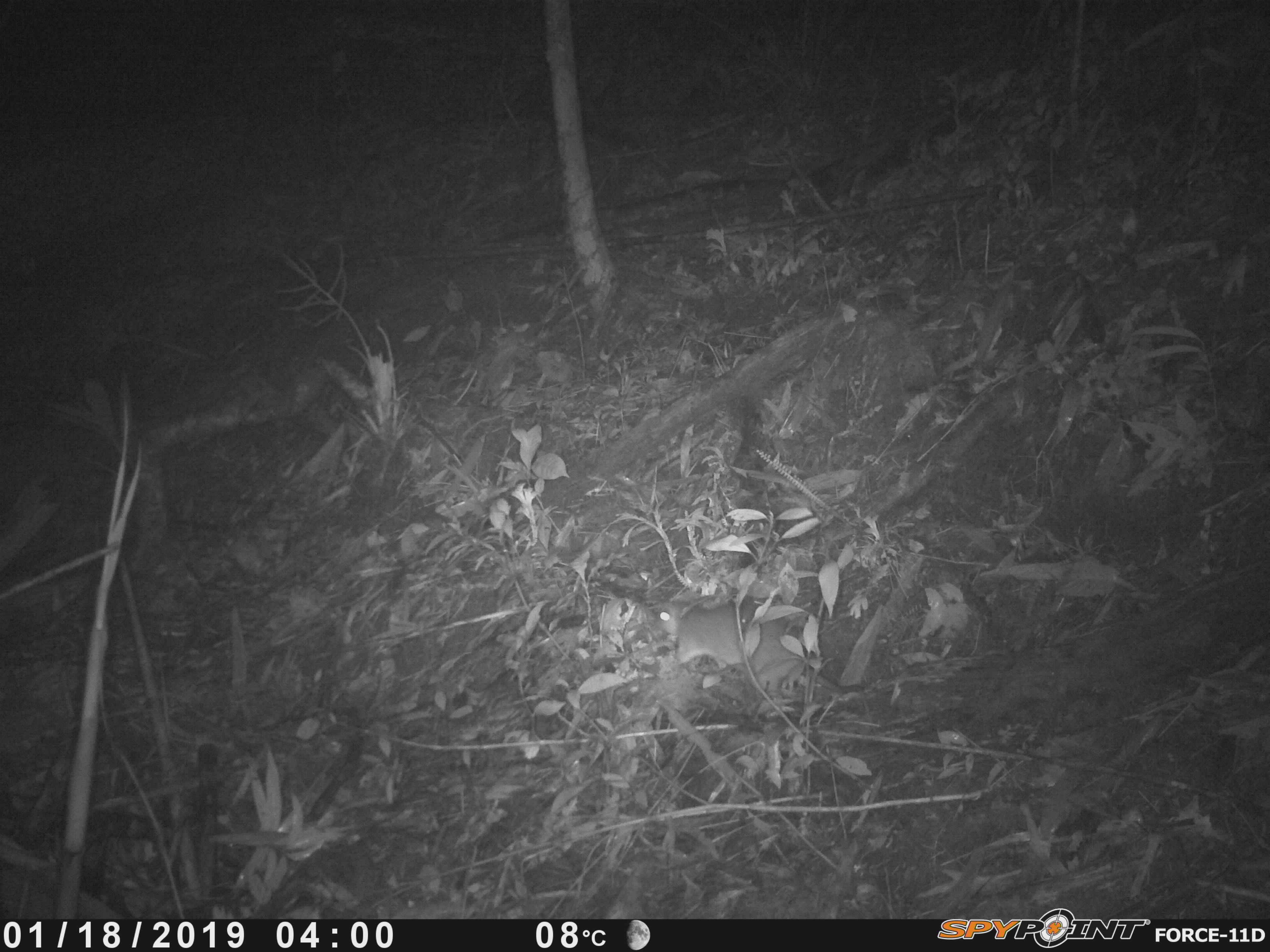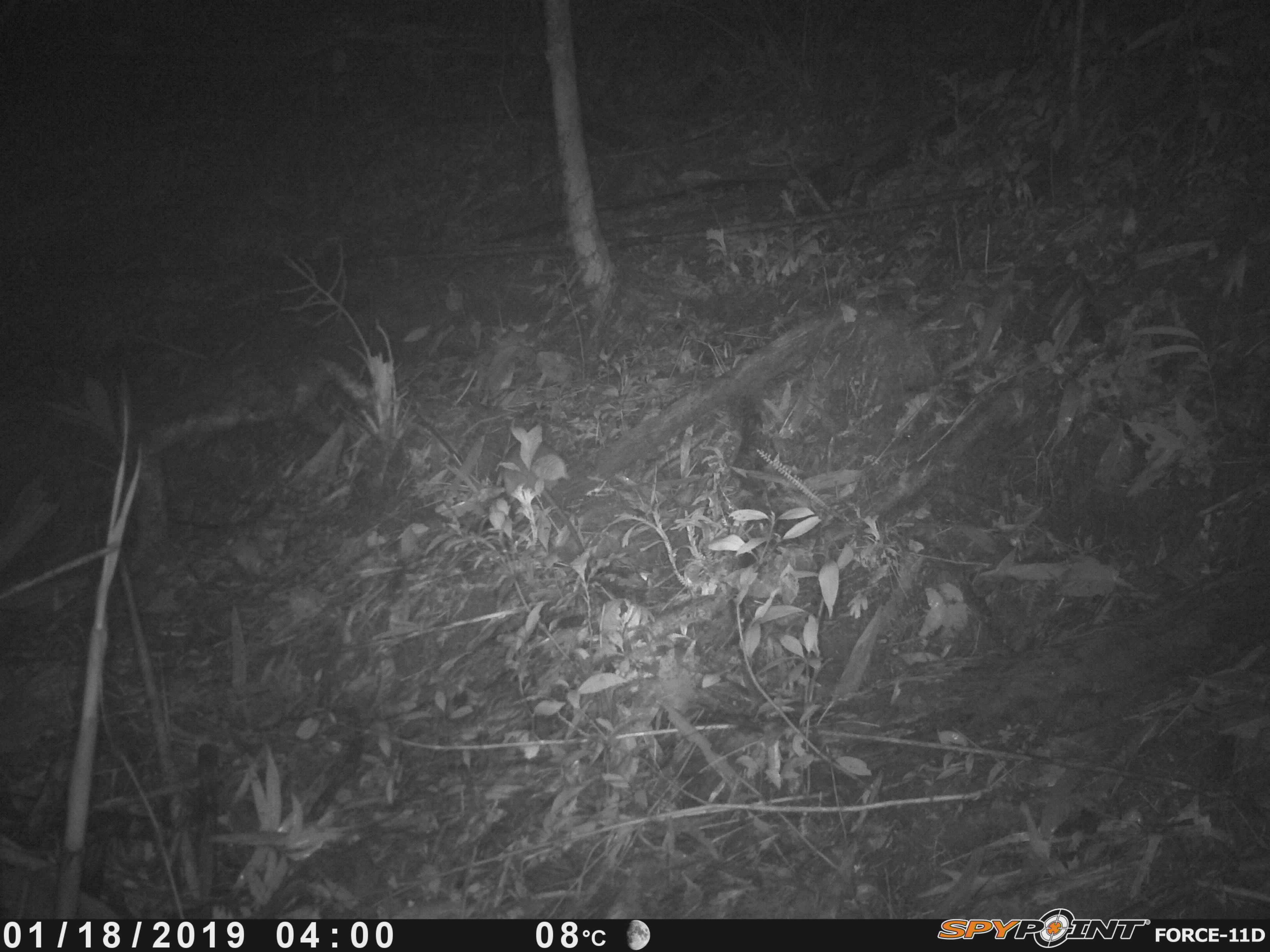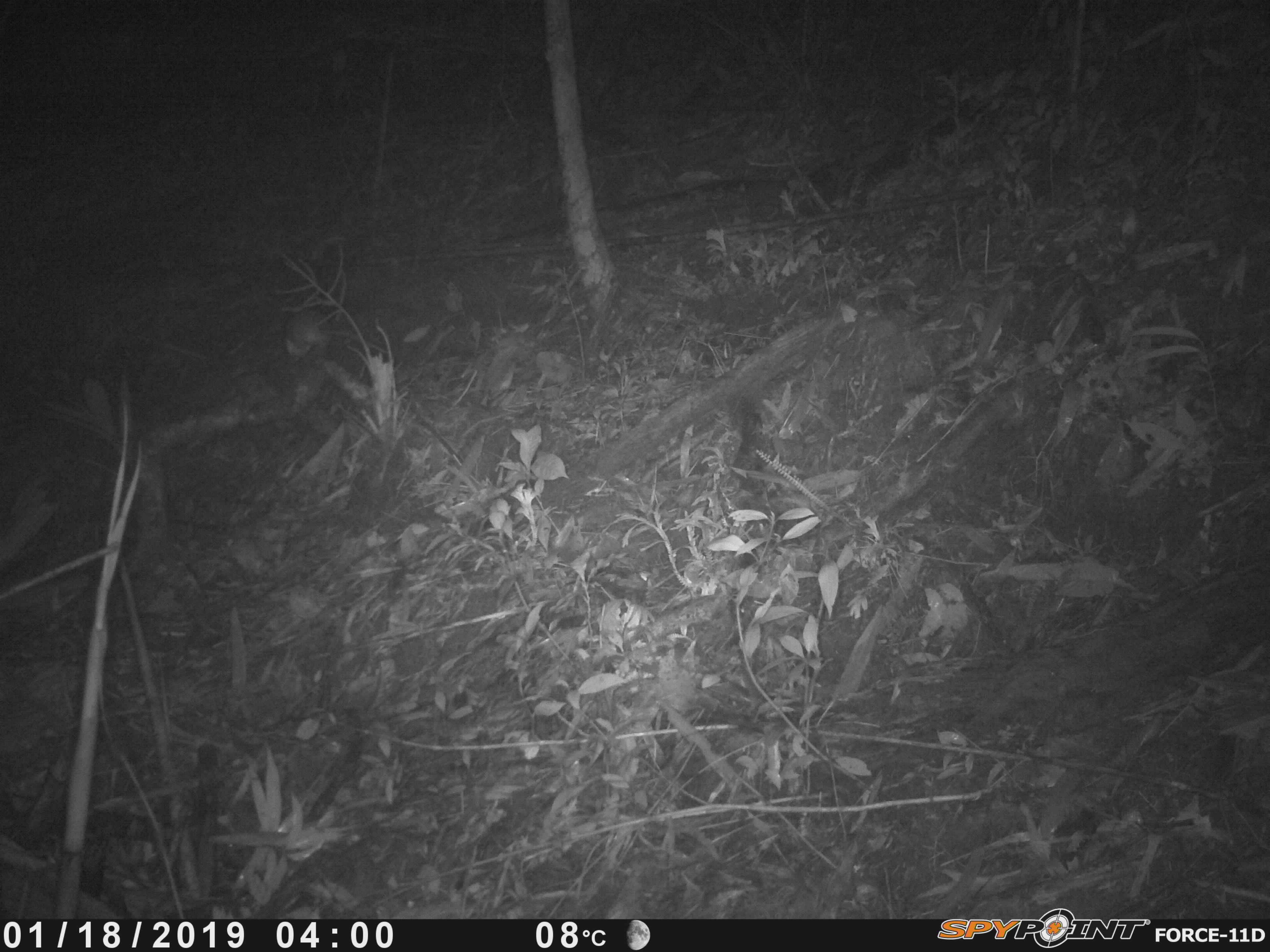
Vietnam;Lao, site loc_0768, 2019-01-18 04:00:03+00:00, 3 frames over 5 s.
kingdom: Animalia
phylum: Chordata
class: Mammalia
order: Rodentia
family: Muridae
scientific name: Muridae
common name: old-world mice and rats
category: unidentified murid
Unidentified murid (old-world mice and rats) (Muridae). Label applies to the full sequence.